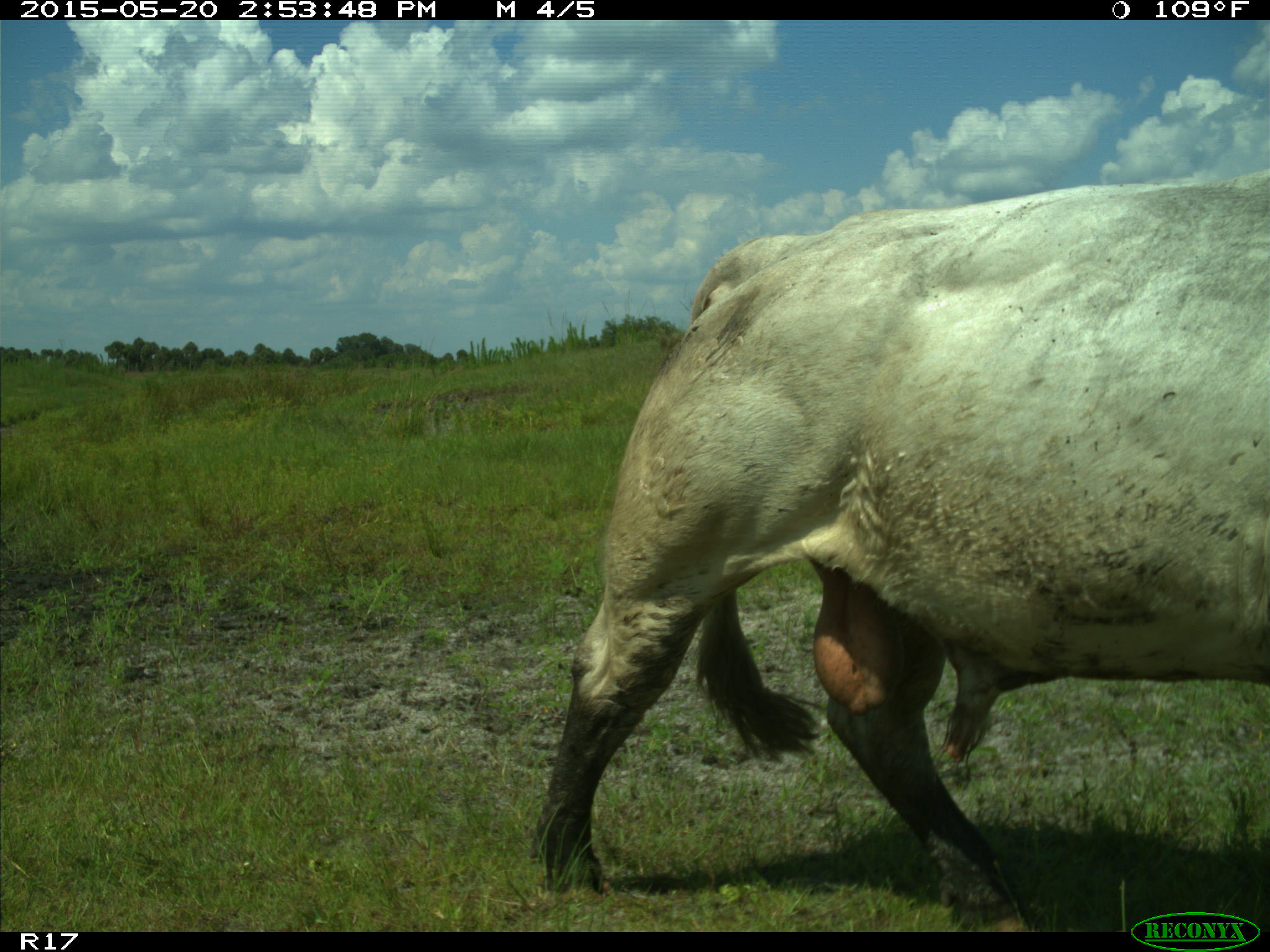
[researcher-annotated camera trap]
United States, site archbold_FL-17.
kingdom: Animalia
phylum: Chordata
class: Mammalia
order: Artiodactyla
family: Bovidae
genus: Bos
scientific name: Bos taurus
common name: domestic cow